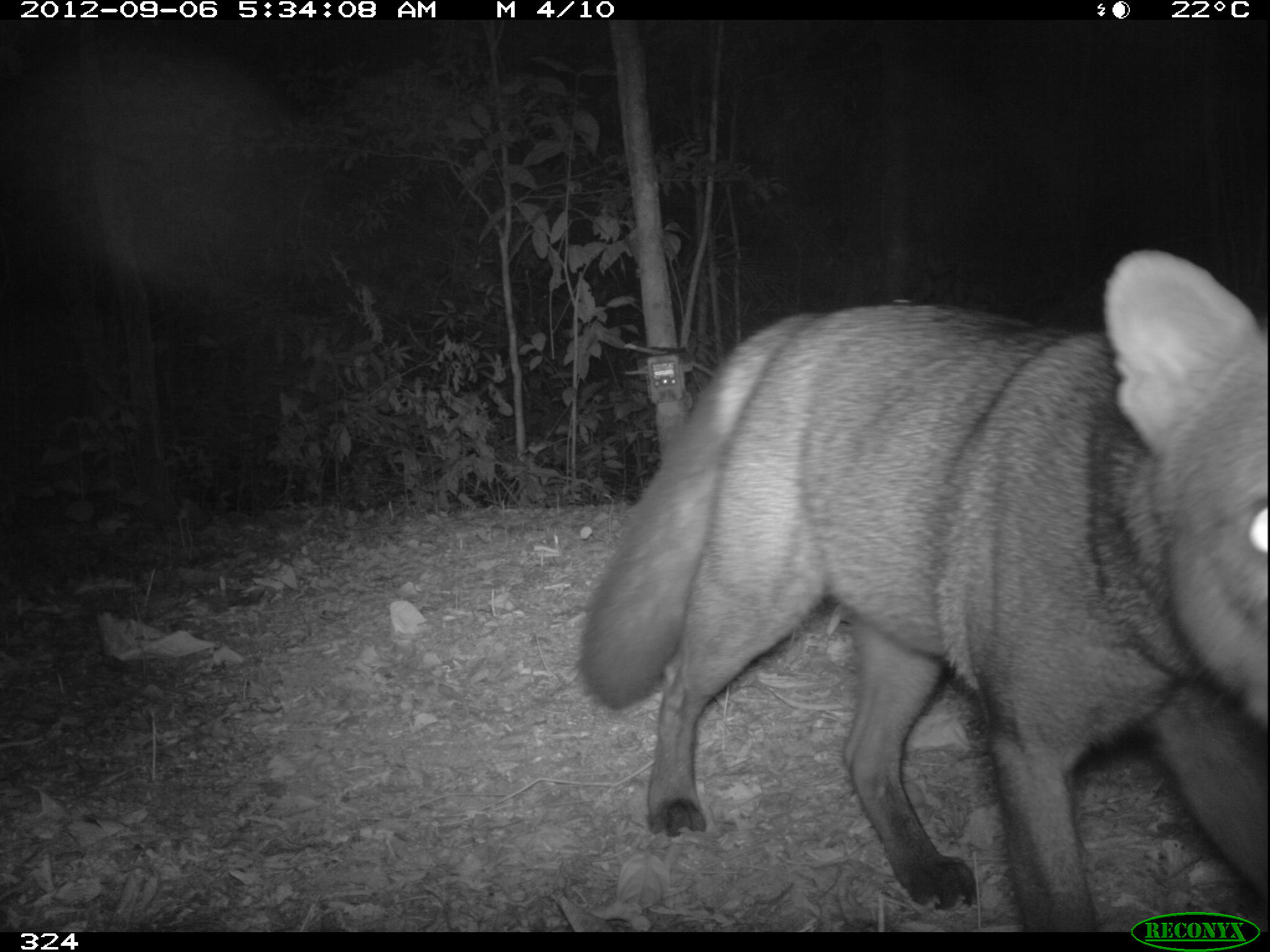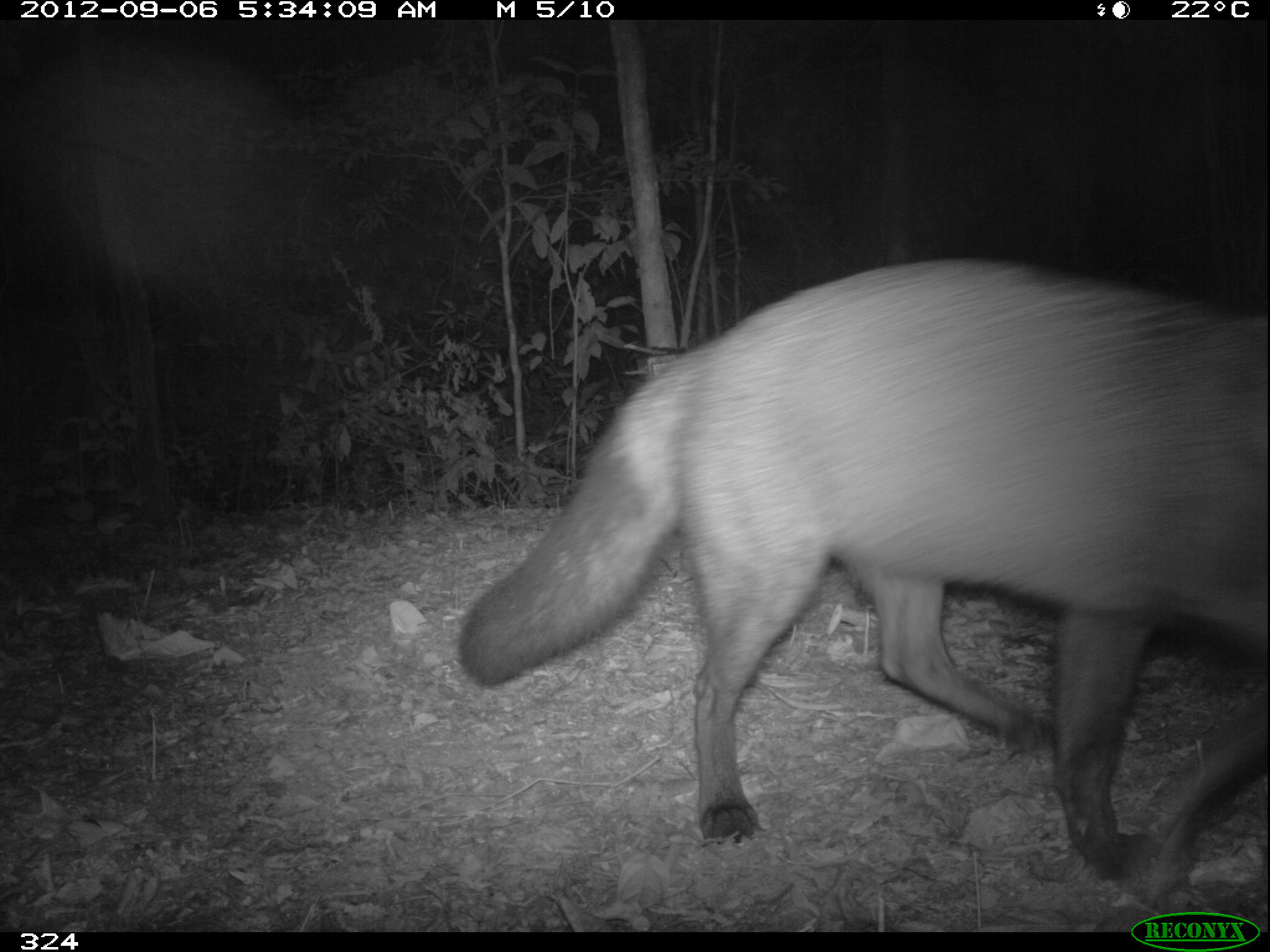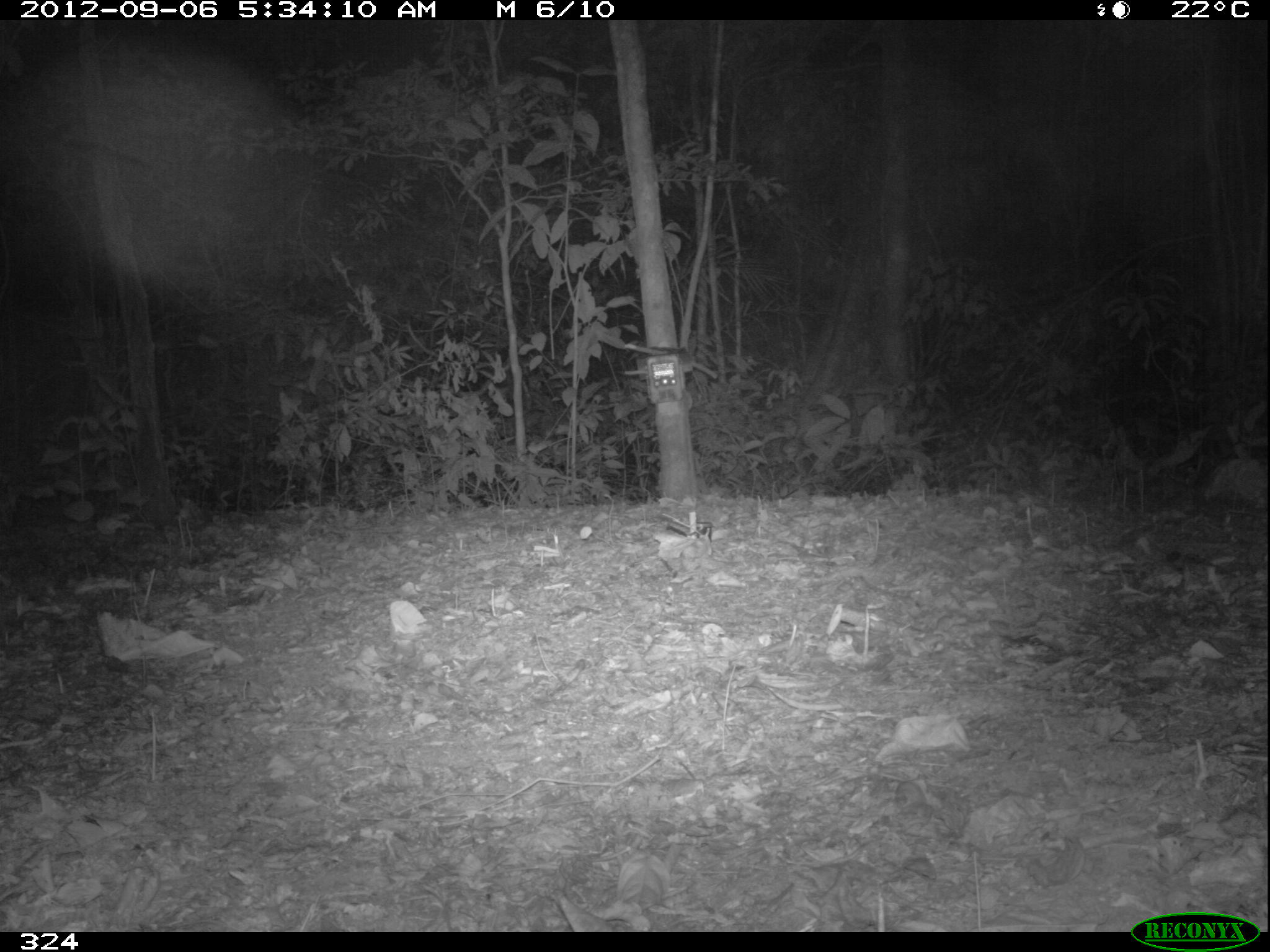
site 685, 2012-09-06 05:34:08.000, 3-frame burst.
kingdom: Animalia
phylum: Chordata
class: Mammalia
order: Carnivora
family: Canidae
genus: Atelocynus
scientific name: Atelocynus microtis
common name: short-eared dog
Atelocynus microtis (short-eared dog).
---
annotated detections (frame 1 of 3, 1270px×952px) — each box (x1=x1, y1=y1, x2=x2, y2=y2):
atelocynus microtis: (x1=570, y1=244, x2=1270, y2=929)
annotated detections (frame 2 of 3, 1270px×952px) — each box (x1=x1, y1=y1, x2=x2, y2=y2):
atelocynus microtis: (x1=453, y1=247, x2=1270, y2=910)